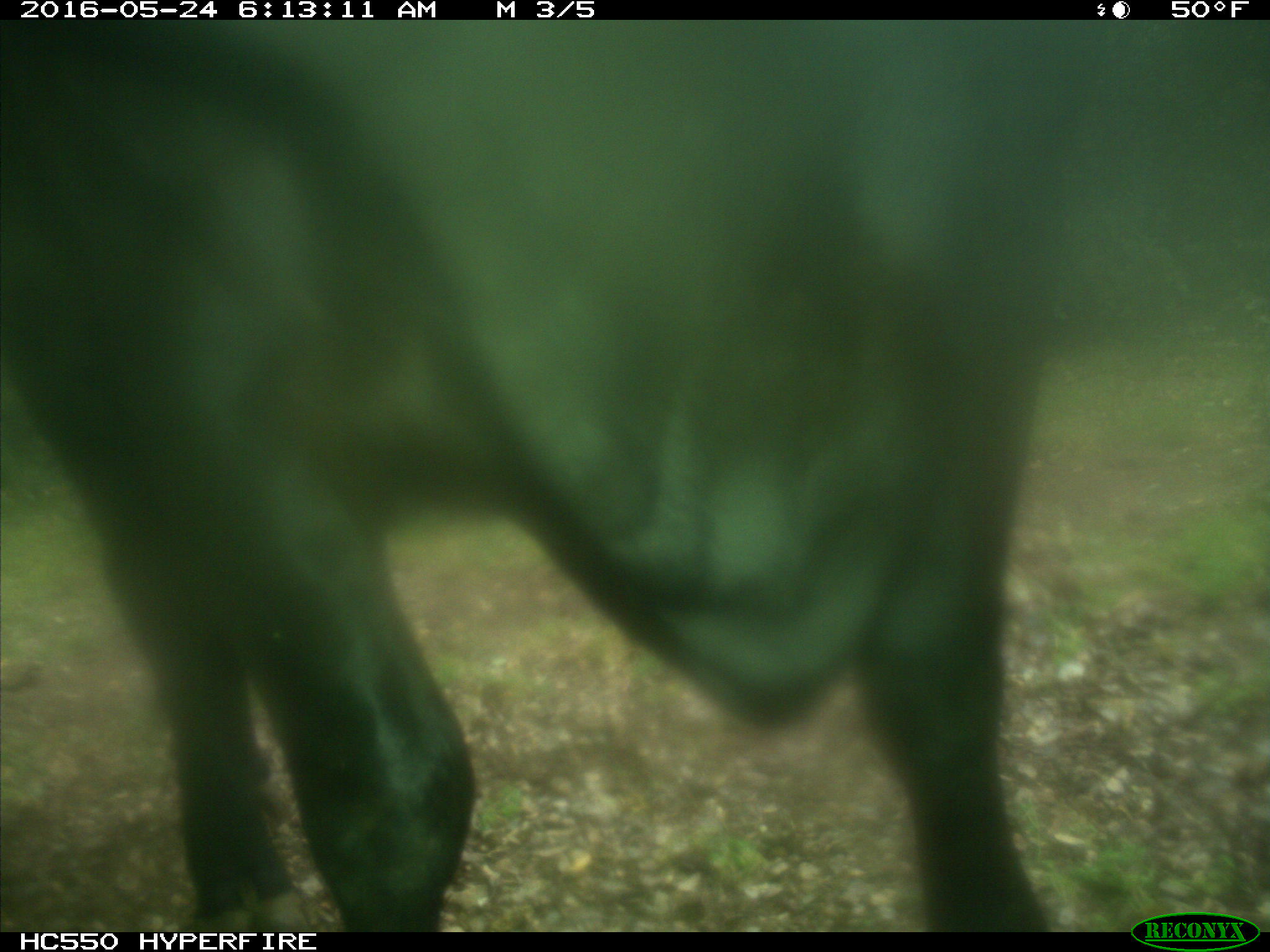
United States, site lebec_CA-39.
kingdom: Animalia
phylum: Chordata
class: Mammalia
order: Artiodactyla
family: Bovidae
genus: Bos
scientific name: Bos taurus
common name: domestic cow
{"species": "Bos taurus (domestic cow)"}